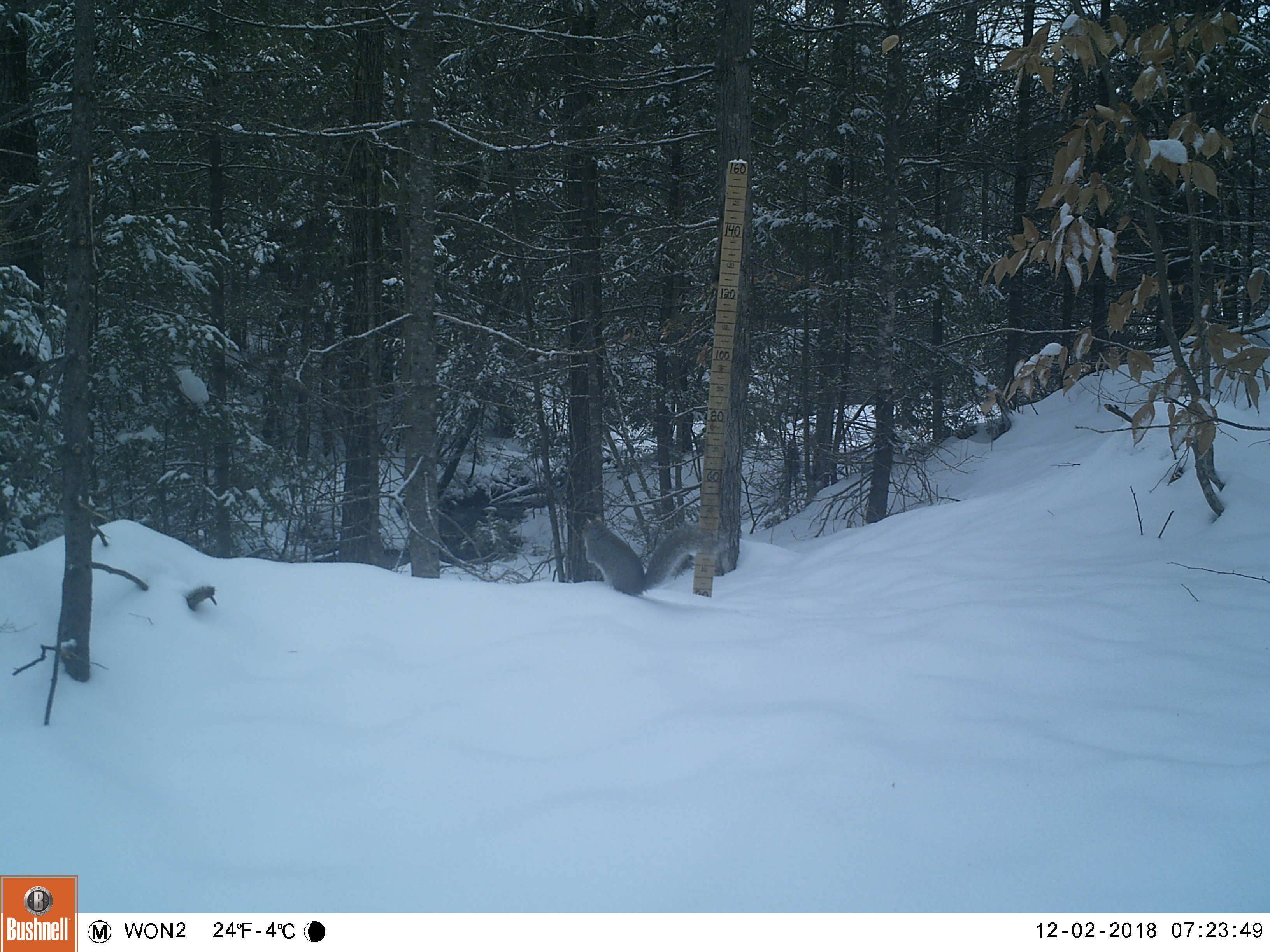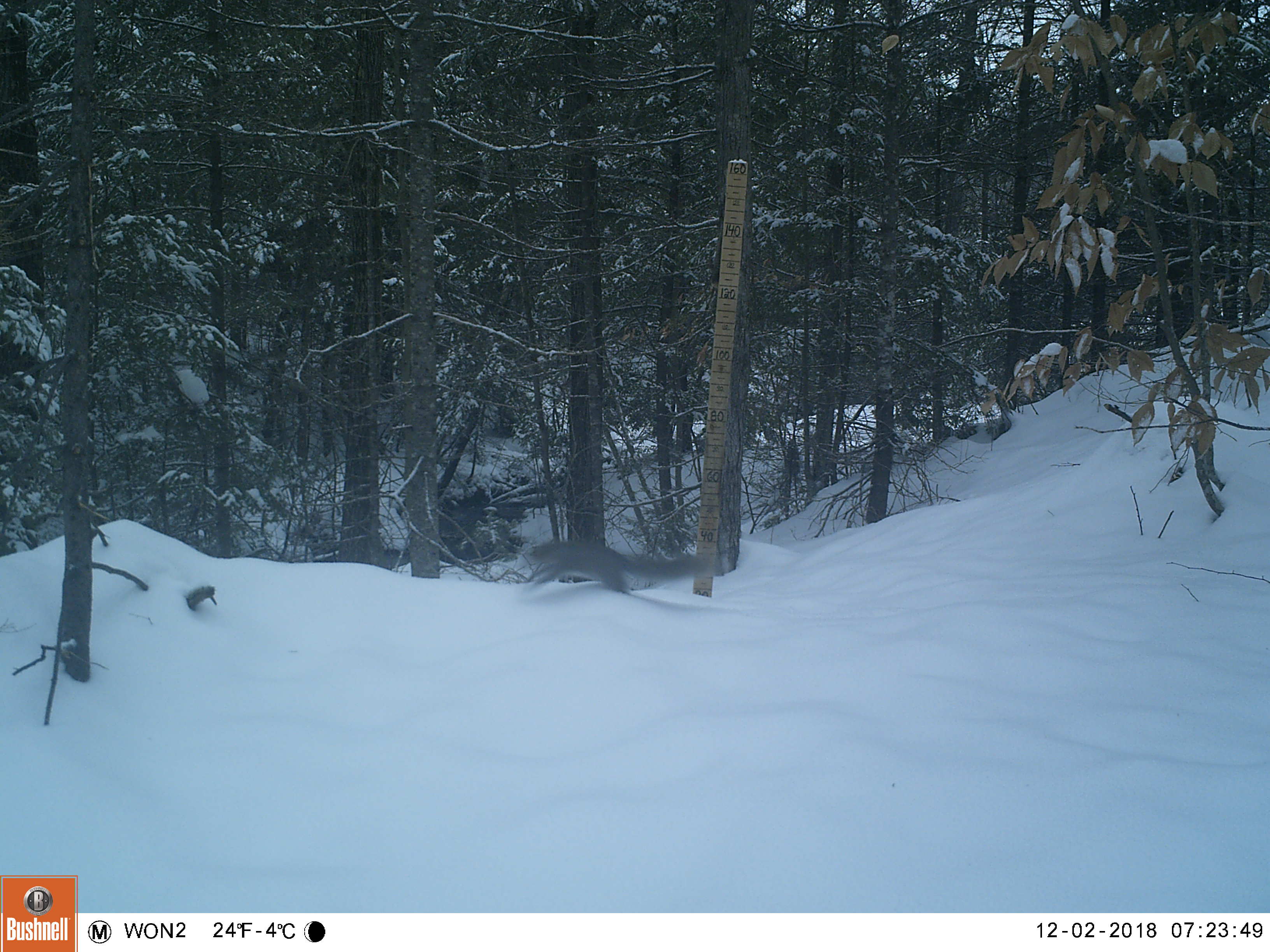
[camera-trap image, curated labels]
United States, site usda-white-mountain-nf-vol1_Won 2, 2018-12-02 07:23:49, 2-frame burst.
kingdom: Animalia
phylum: Chordata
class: Mammalia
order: Rodentia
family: Sciuridae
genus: Sciurus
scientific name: Sciurus carolinensis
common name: gray squirrel